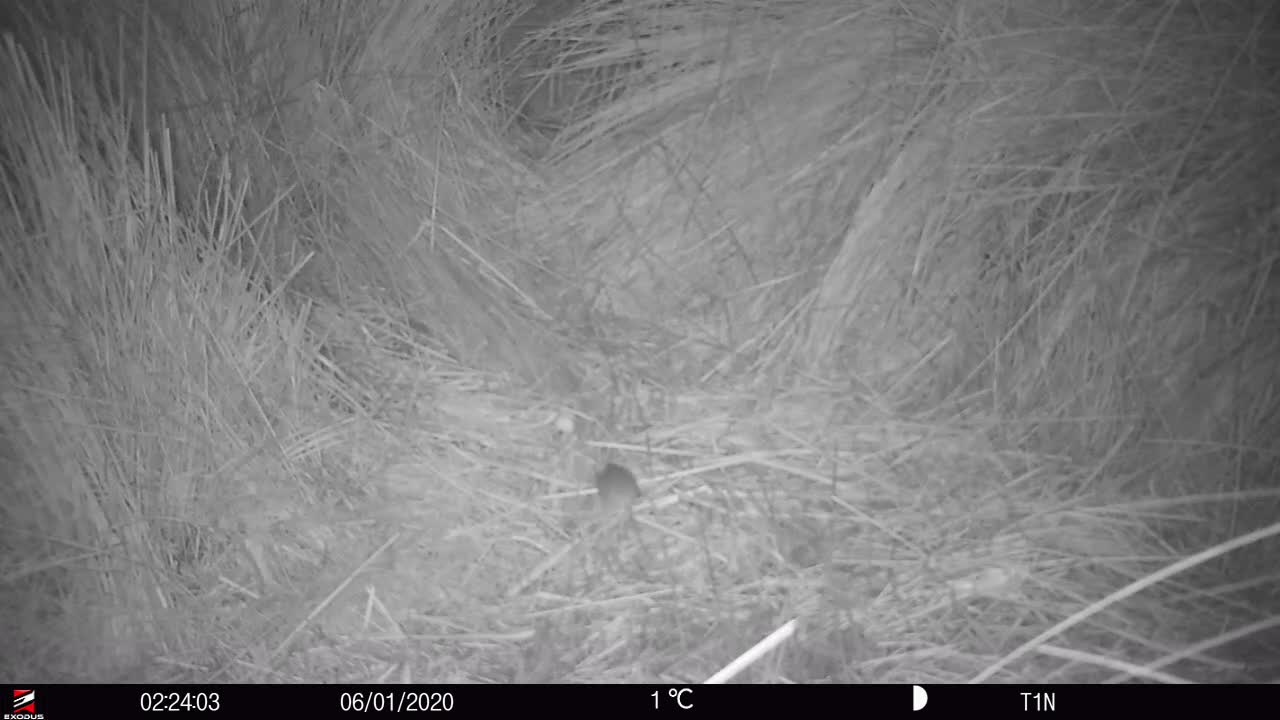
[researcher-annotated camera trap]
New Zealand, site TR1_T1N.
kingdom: Animalia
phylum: Chordata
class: Mammalia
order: Rodentia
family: Muridae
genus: Mus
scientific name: Mus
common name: mouse